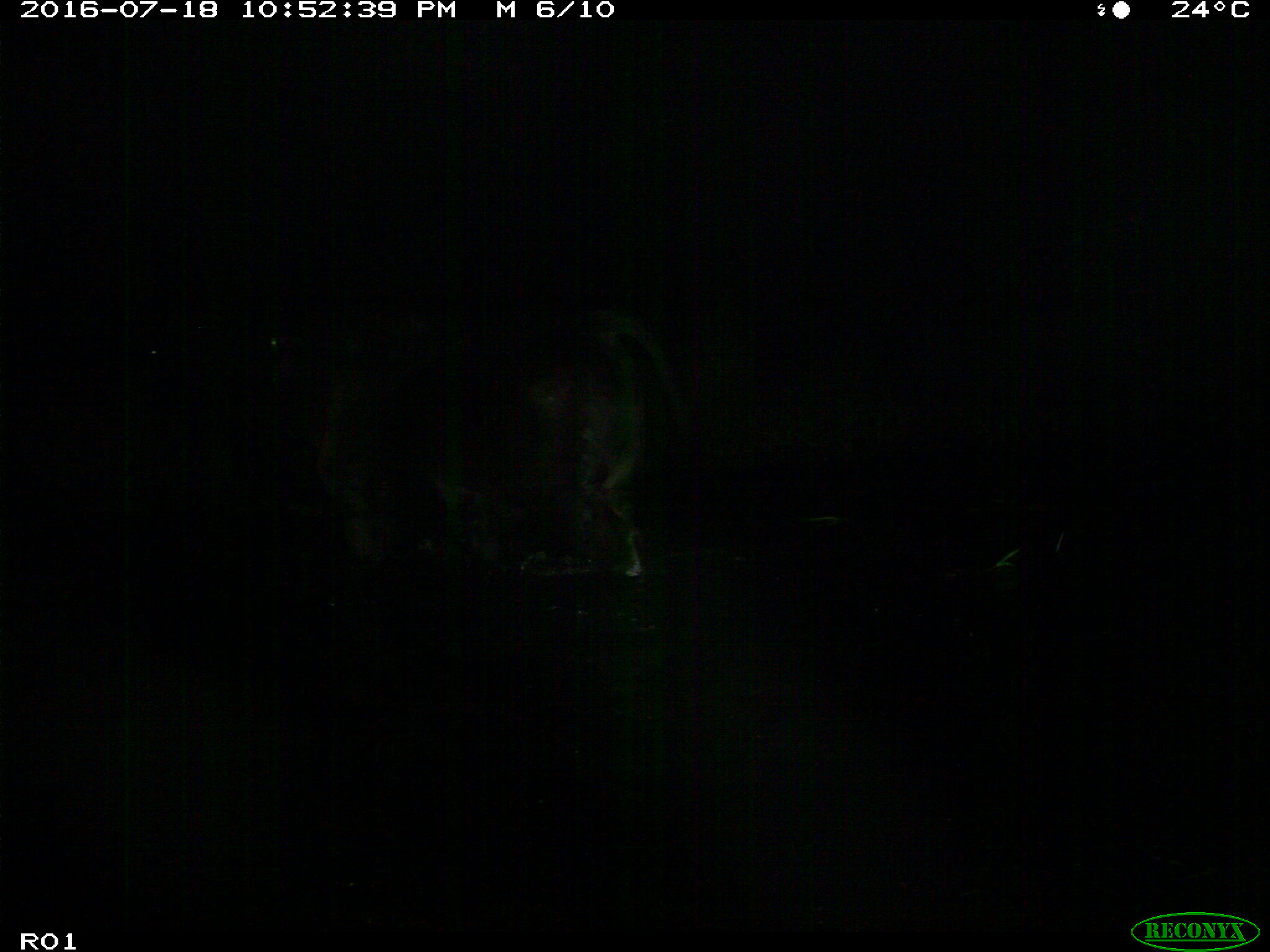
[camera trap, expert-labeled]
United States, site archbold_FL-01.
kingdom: Animalia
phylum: Chordata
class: Mammalia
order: Artiodactyla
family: Bovidae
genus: Bos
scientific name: Bos taurus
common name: domestic cow